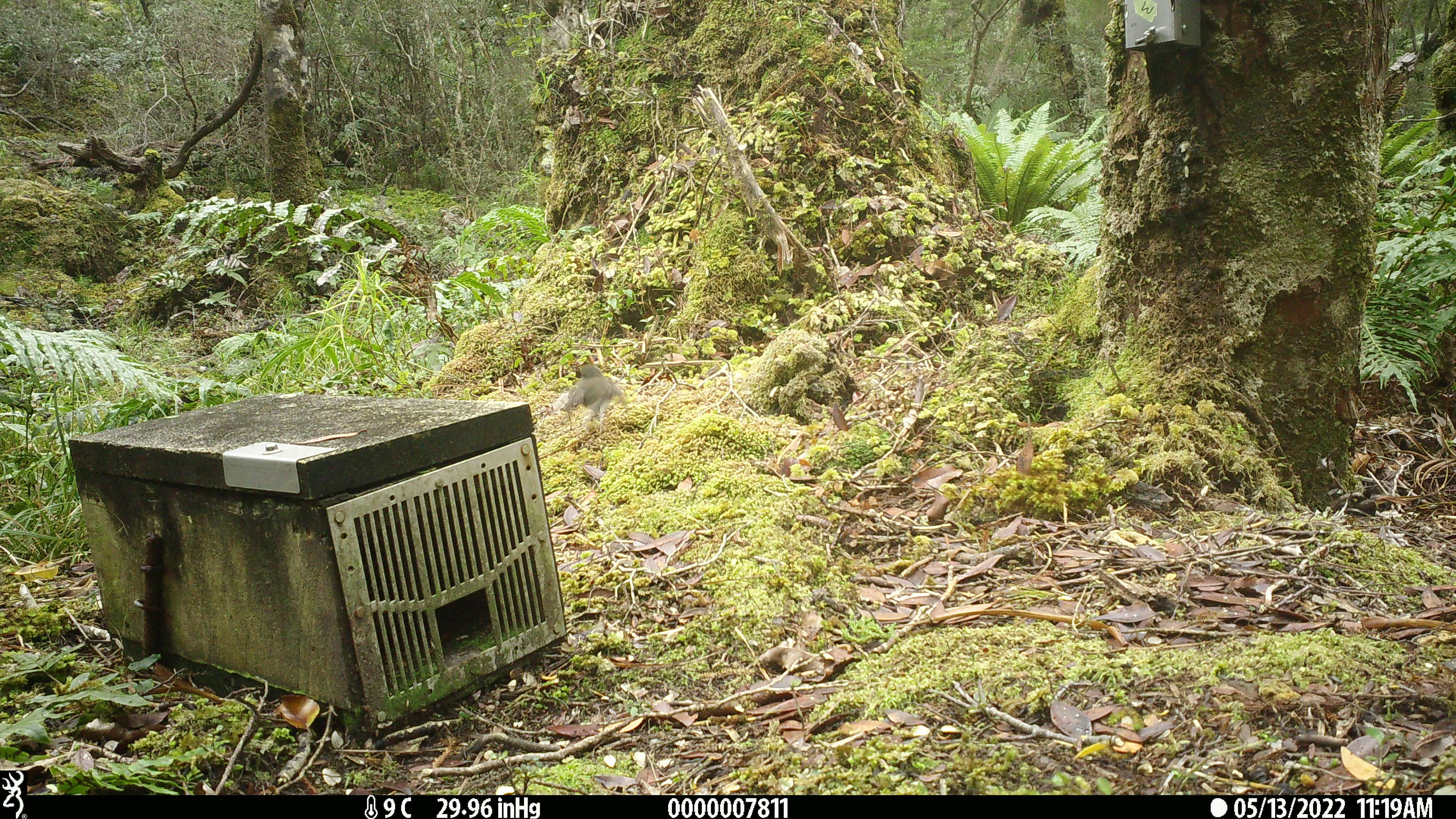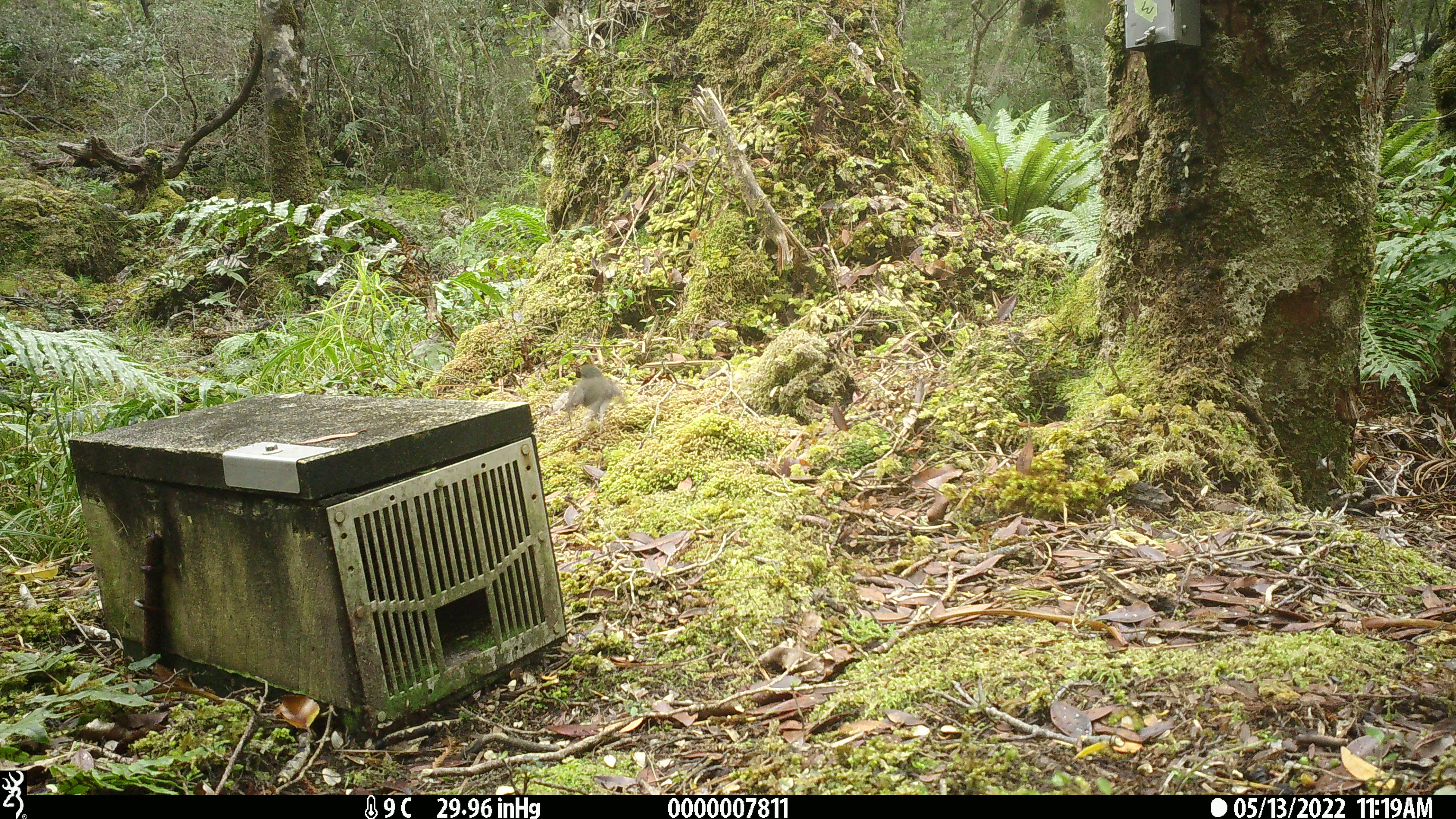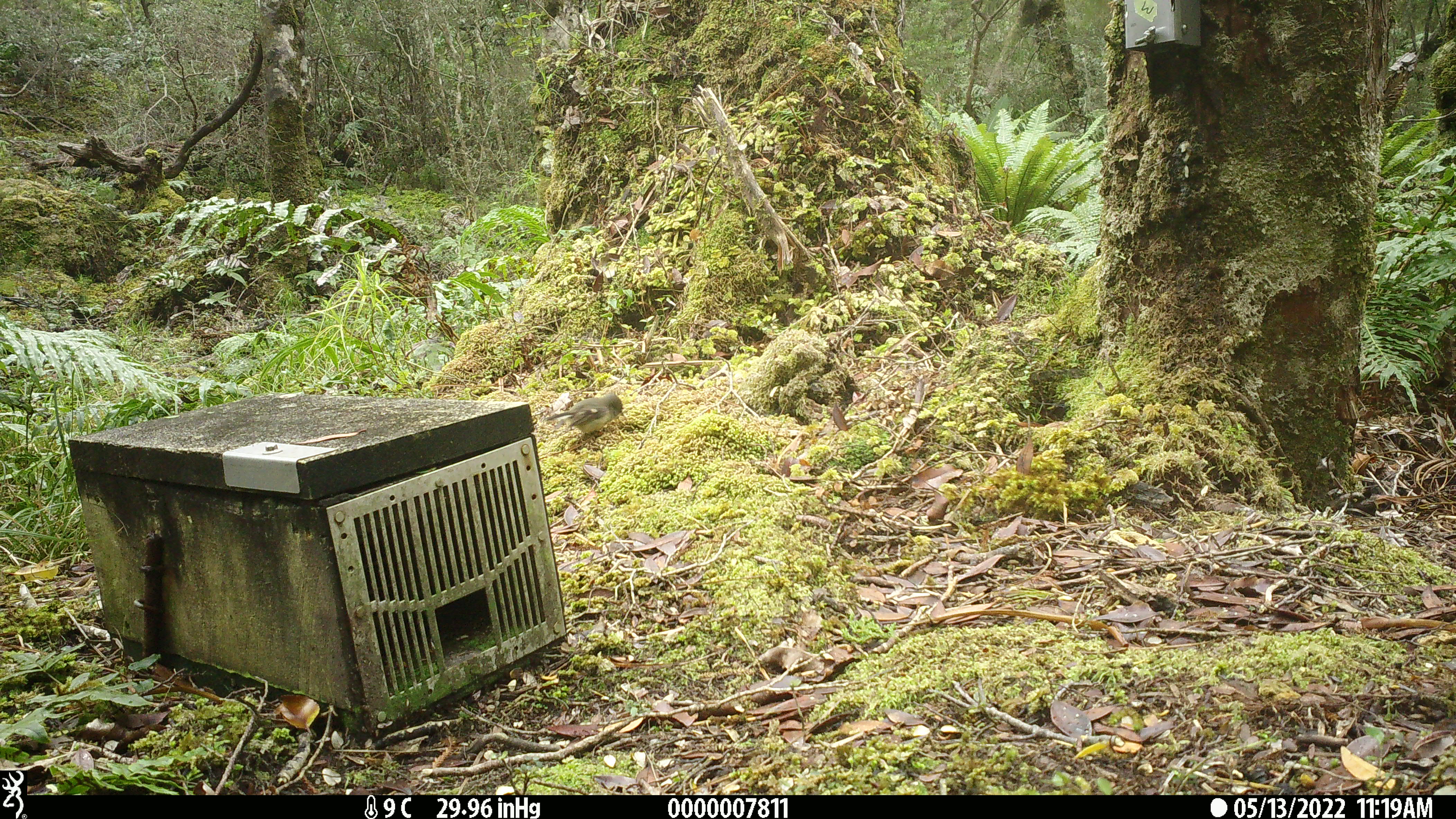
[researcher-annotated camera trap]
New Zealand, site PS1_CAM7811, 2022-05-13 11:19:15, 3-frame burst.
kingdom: Animalia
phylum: Chordata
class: Aves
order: Passeriformes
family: Petroicidae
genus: Petroica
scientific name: Petroica macrocephala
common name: tomtit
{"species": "tomtit (Petroica macrocephala)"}